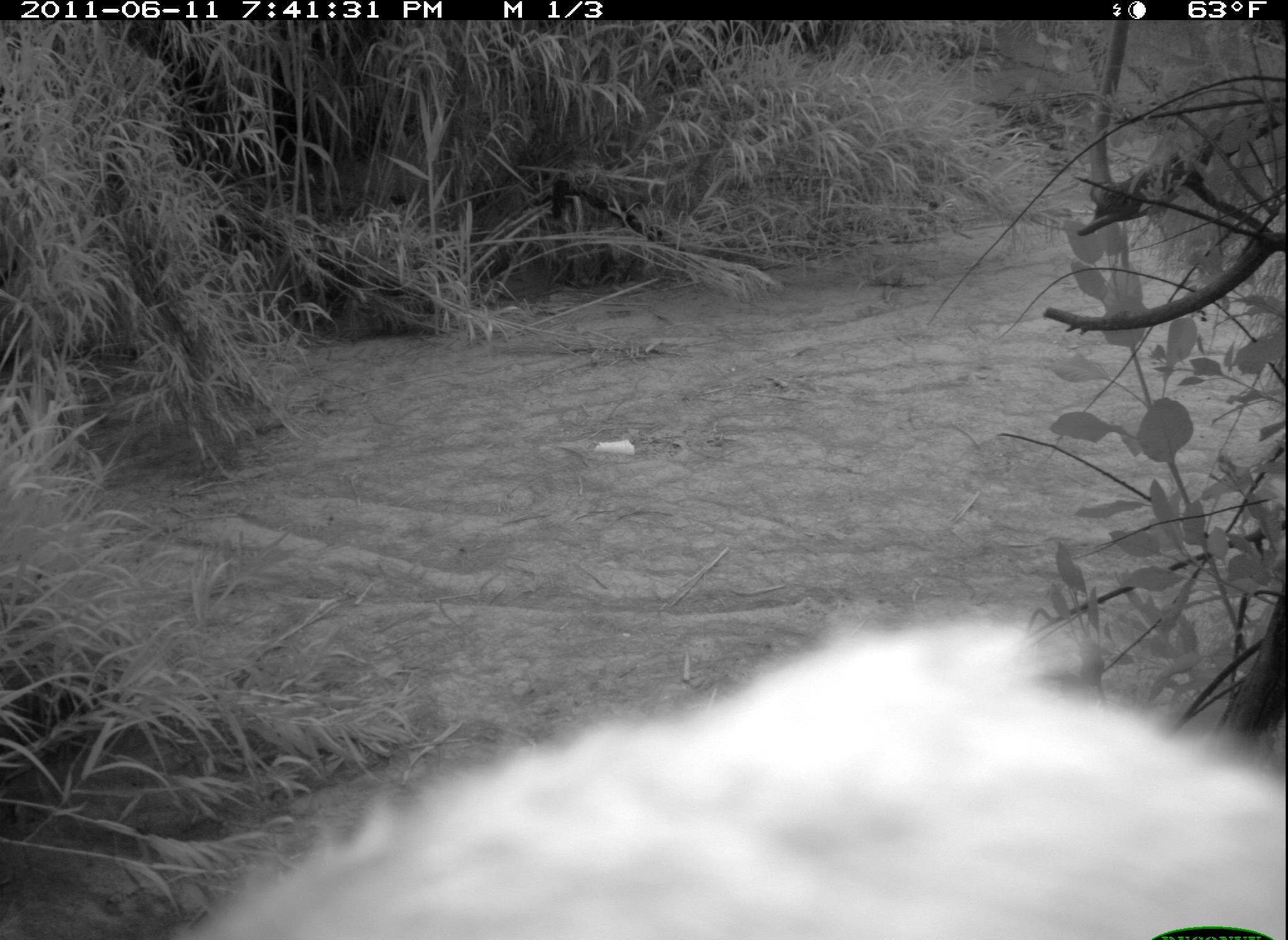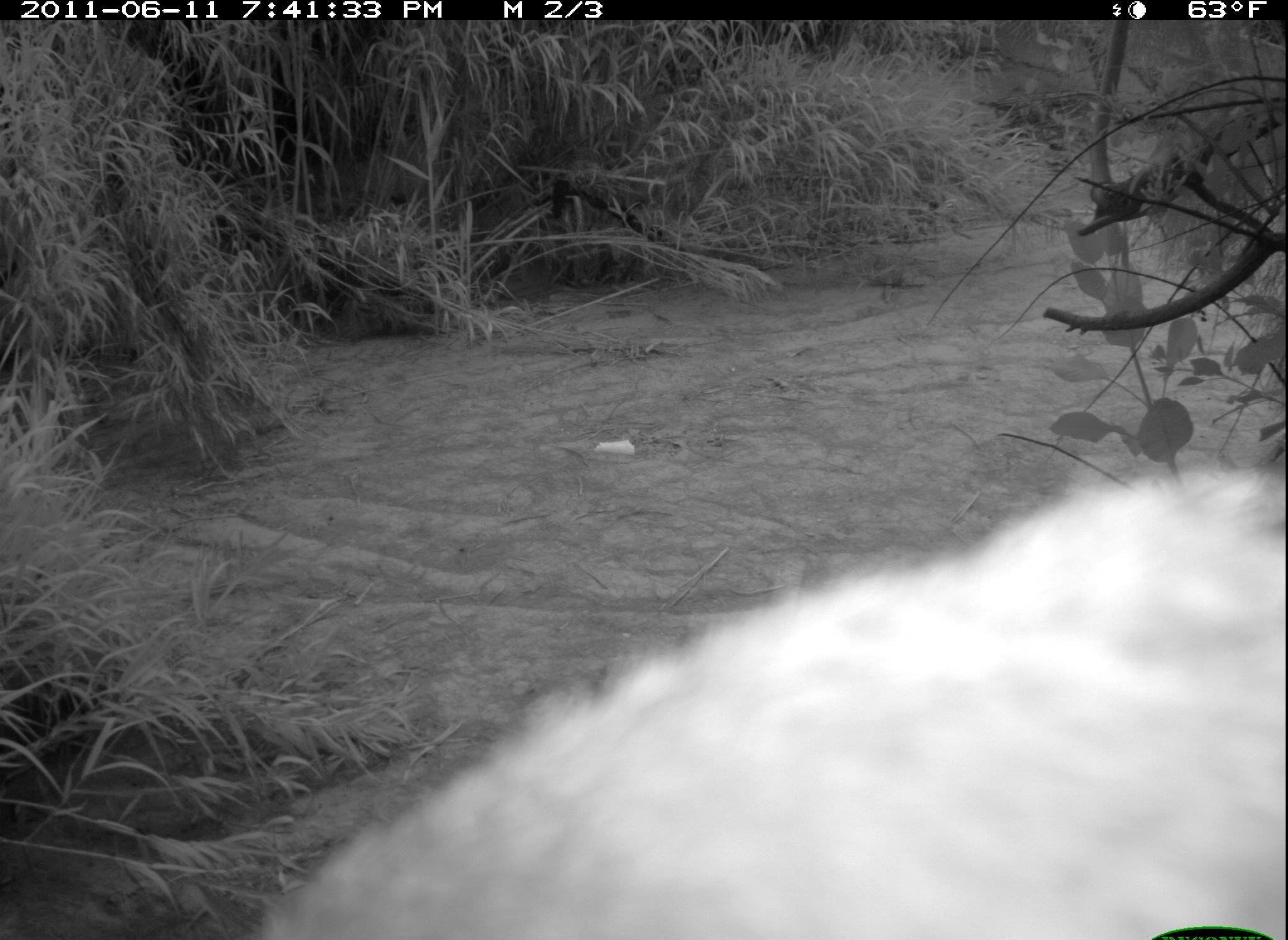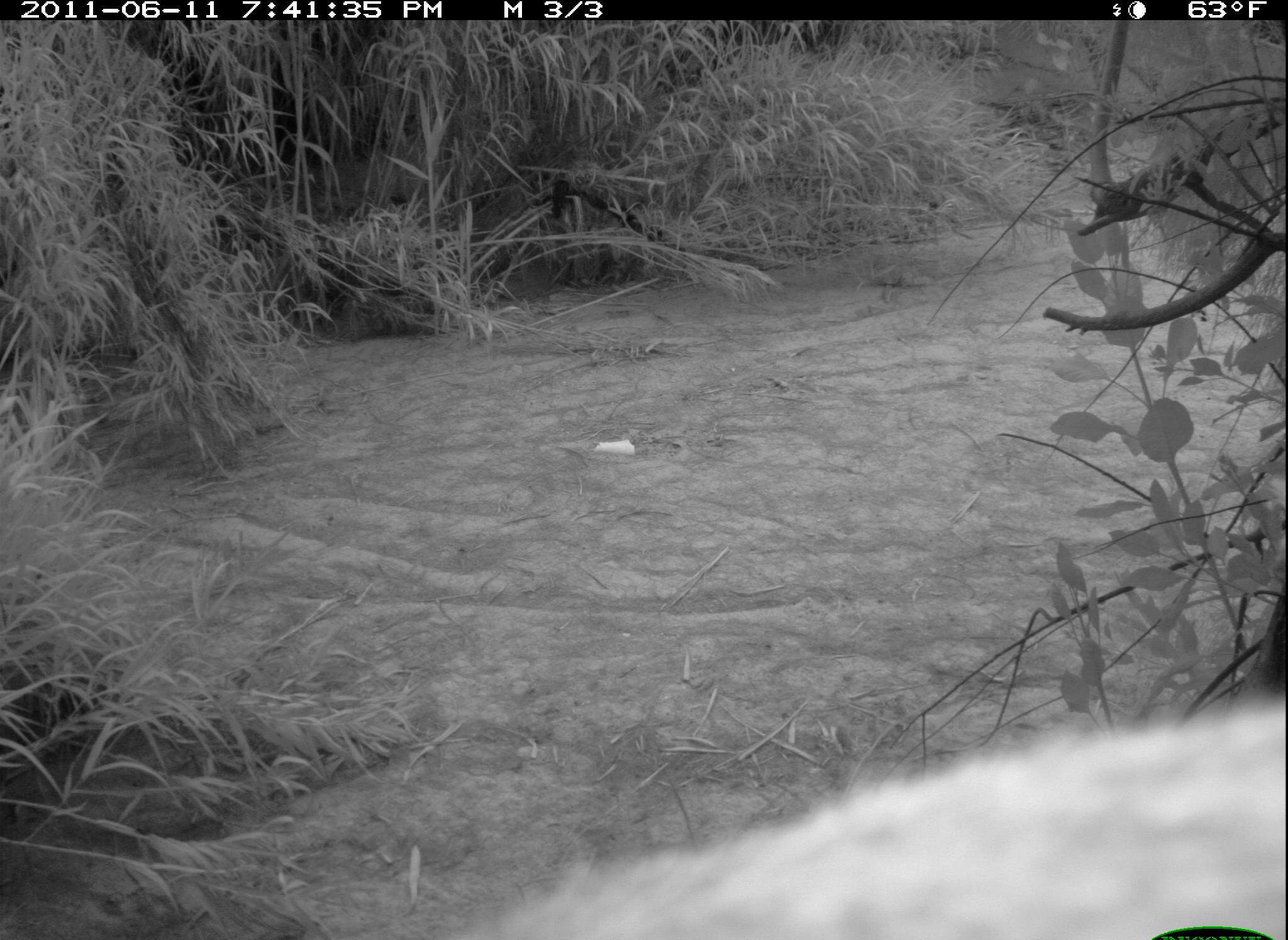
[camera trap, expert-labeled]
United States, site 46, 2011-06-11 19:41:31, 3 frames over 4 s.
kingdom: Animalia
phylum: Chordata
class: Mammalia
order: Carnivora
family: Felidae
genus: Lynx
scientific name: Lynx rufus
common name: bobcat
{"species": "bobcat (Lynx rufus)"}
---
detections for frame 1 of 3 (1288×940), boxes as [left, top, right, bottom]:
bobcat: [180, 617, 1283, 940]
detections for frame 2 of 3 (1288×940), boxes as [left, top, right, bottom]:
bobcat: [221, 445, 1286, 940]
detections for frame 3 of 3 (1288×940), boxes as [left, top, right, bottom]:
bobcat: [428, 691, 1285, 940]